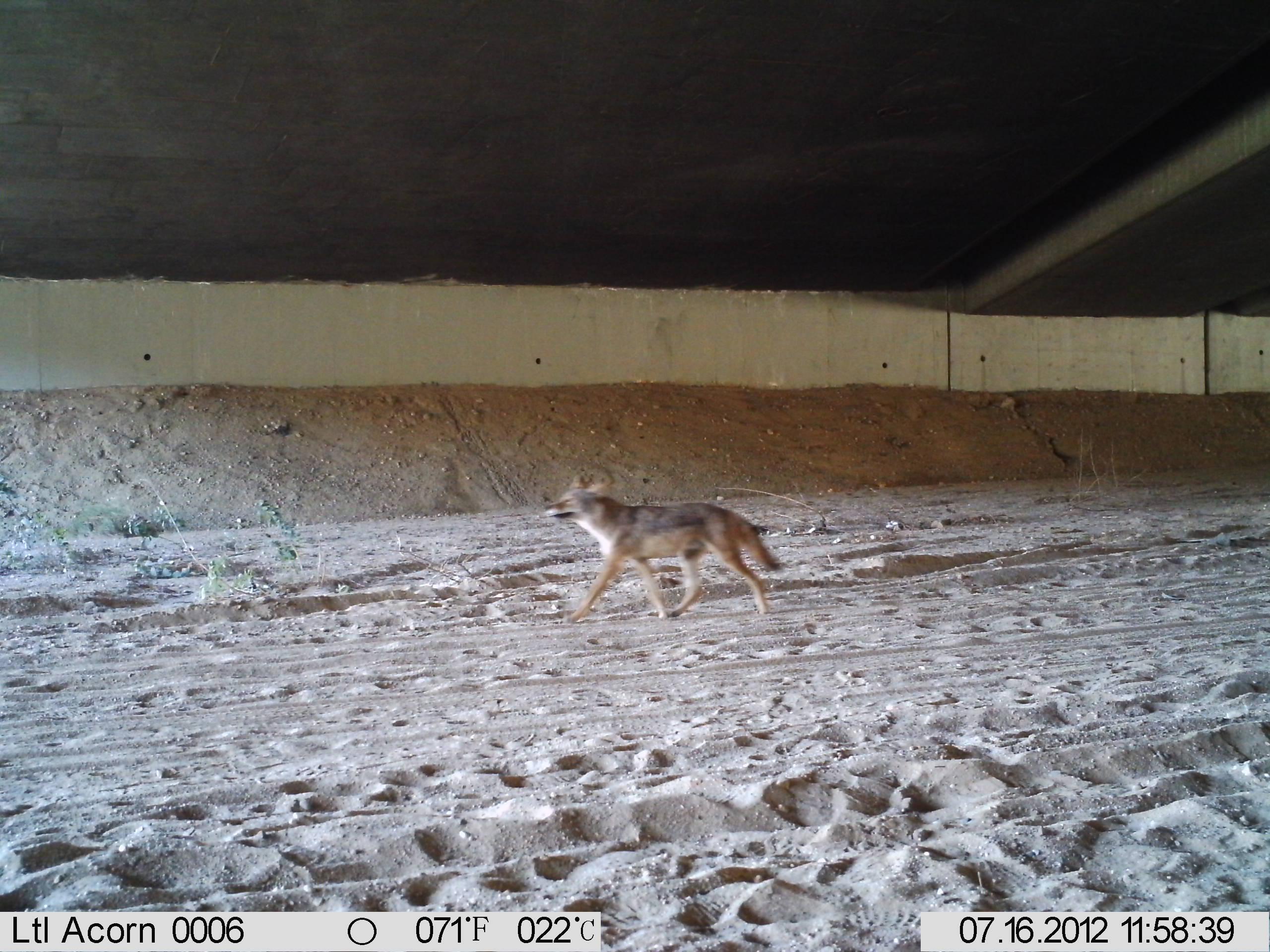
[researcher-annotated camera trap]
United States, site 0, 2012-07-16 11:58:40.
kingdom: Animalia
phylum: Chordata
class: Mammalia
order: Carnivora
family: Canidae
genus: Canis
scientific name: Canis latrans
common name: coyote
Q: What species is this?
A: Coyote (Canis latrans).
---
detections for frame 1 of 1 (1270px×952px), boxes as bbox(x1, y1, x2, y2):
coyote: bbox(541, 471, 786, 630)